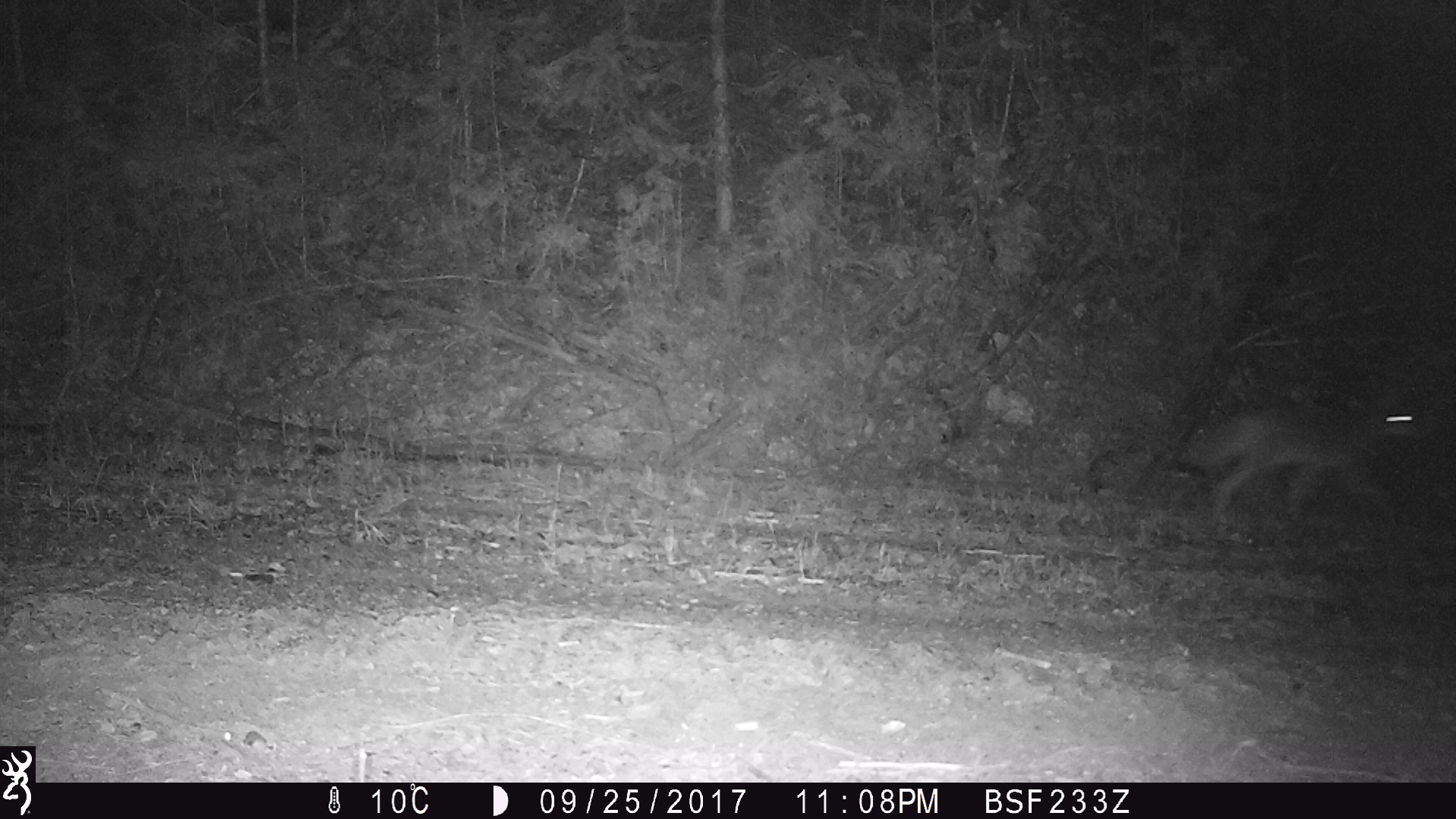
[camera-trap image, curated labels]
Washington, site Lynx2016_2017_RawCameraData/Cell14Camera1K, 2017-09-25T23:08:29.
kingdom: Animalia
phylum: Chordata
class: Mammalia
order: Carnivora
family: Canidae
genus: Canis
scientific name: Canis latrans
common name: coyote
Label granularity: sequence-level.